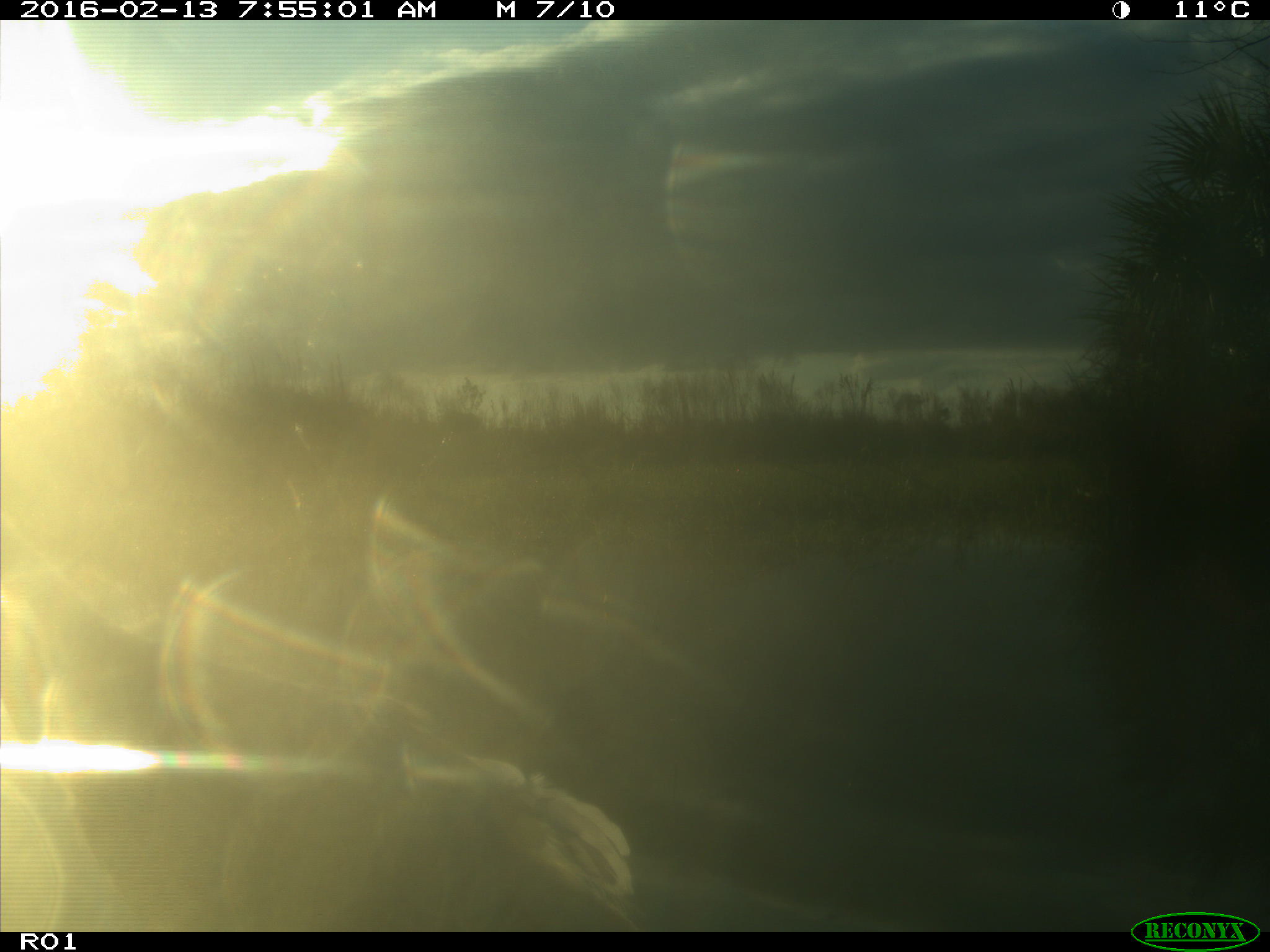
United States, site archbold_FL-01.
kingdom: Animalia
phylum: Chordata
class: Aves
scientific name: Aves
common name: birds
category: unidentified bird